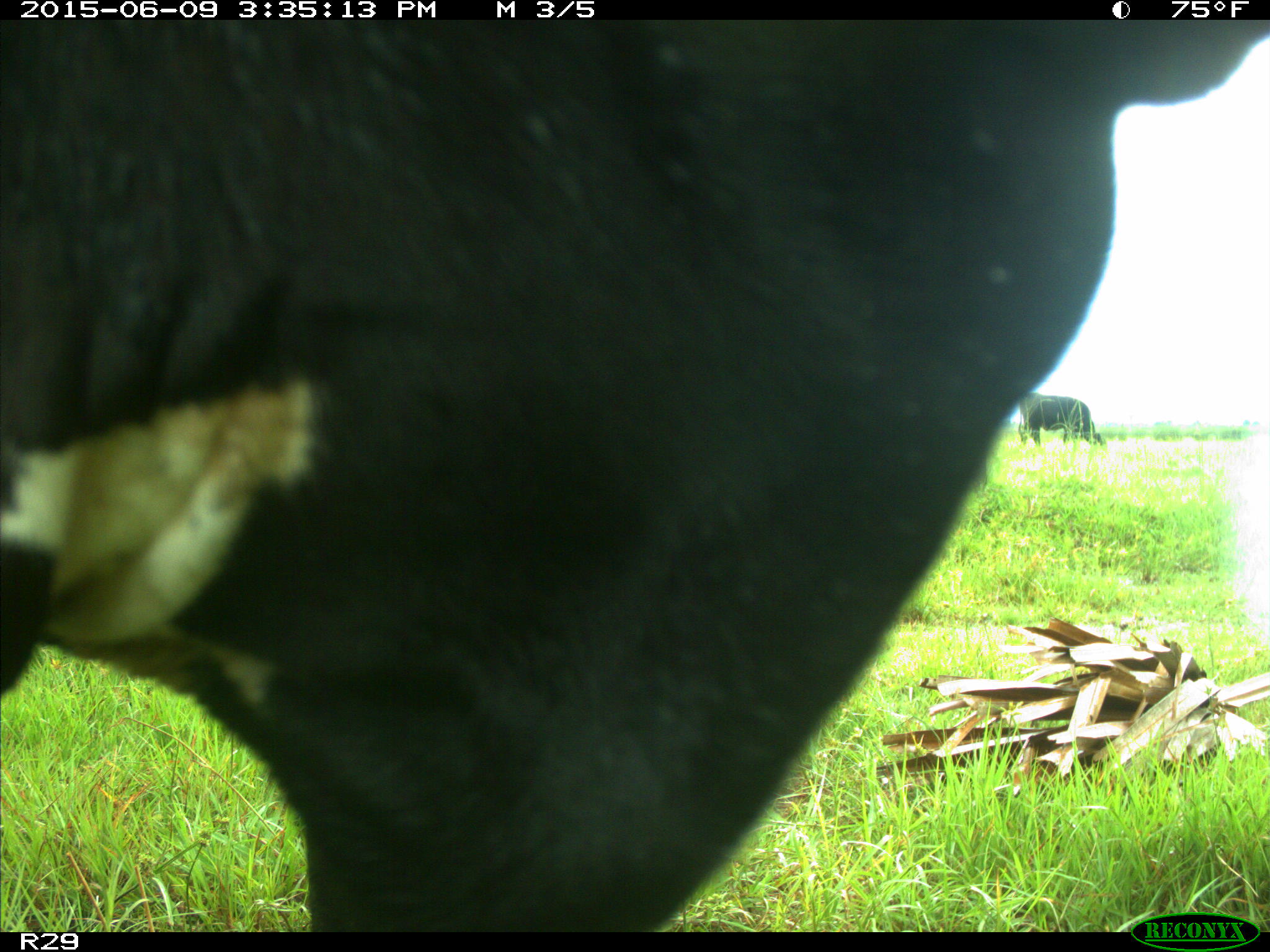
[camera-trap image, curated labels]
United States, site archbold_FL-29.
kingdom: Animalia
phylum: Chordata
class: Mammalia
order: Artiodactyla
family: Bovidae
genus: Bos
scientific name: Bos taurus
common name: domestic cow